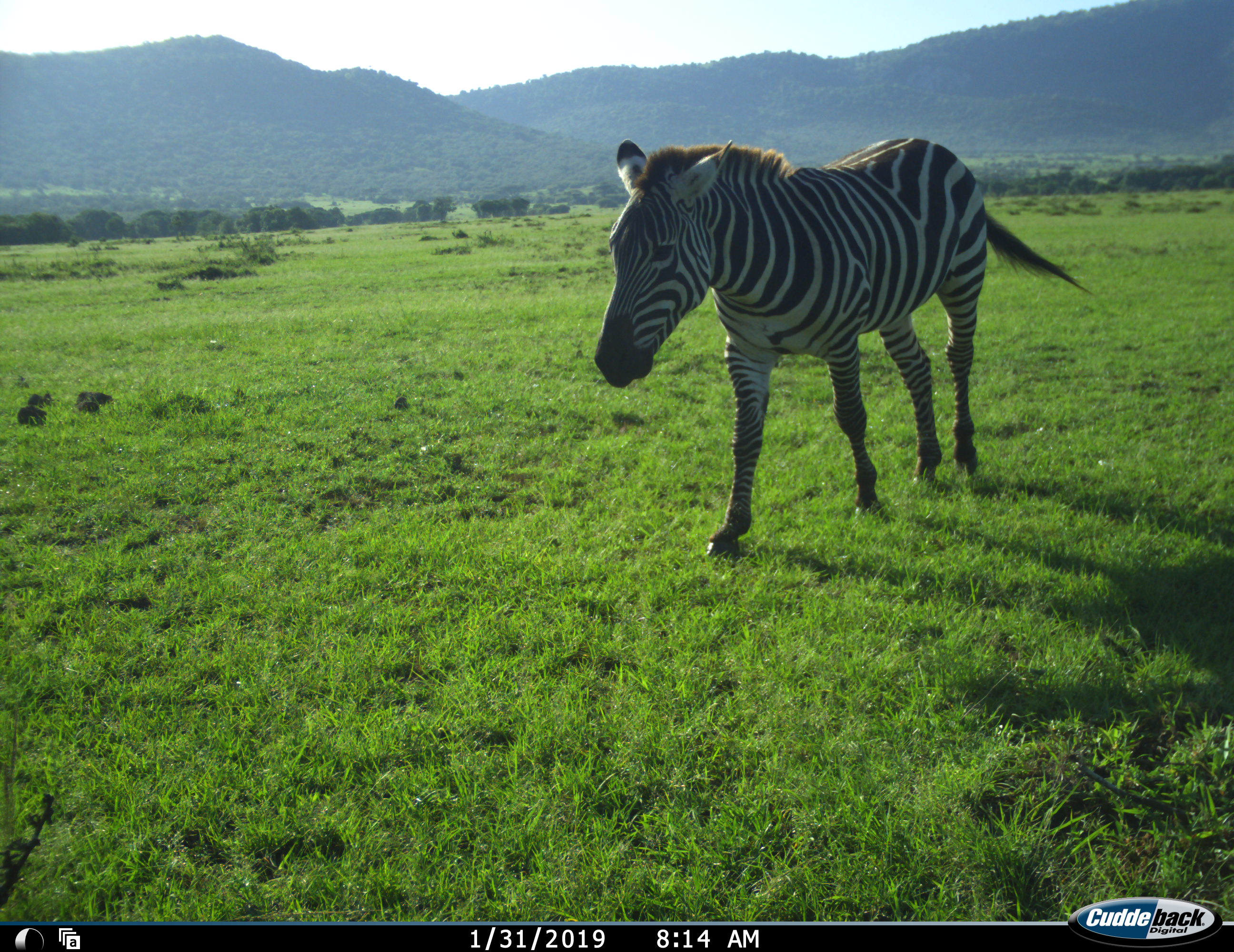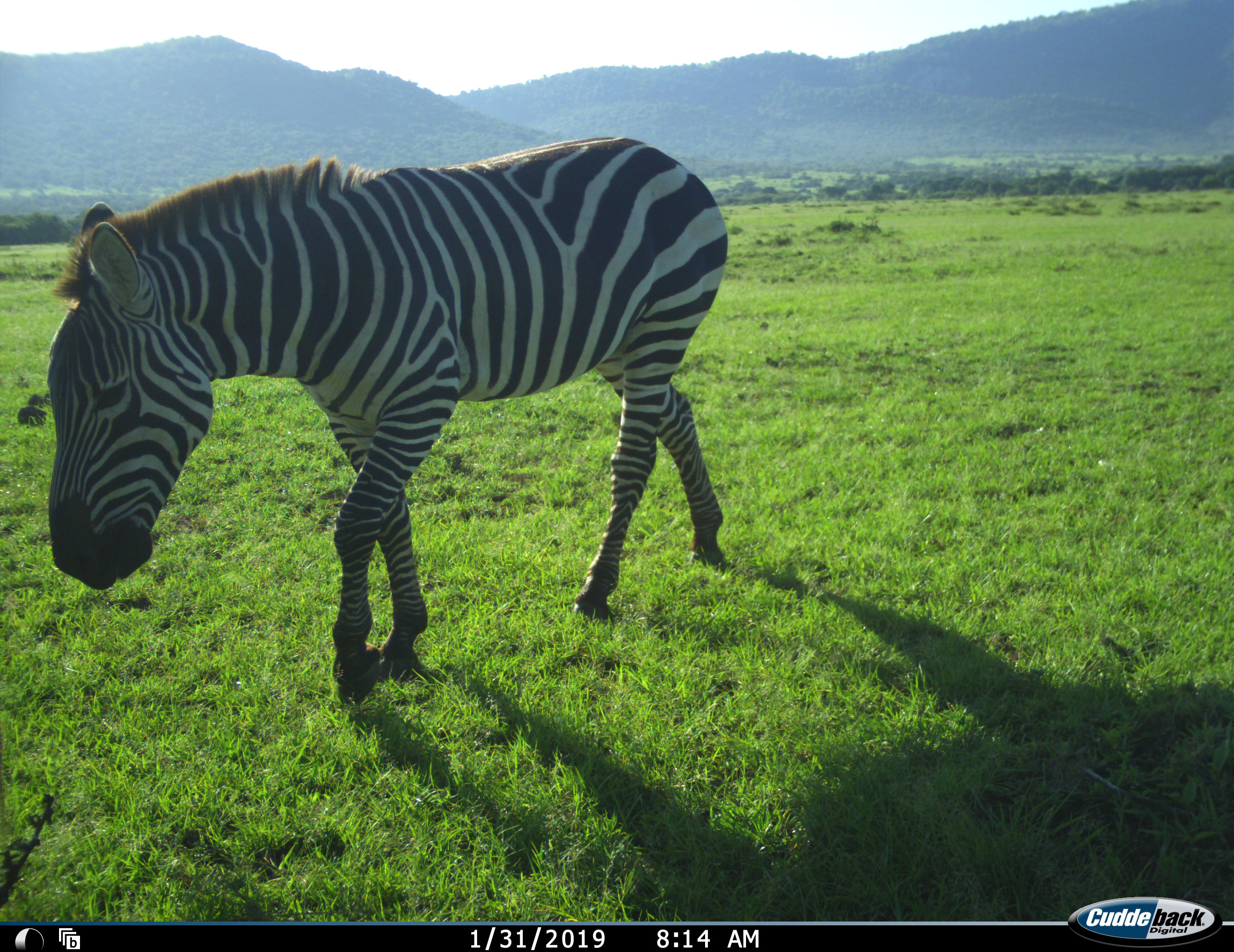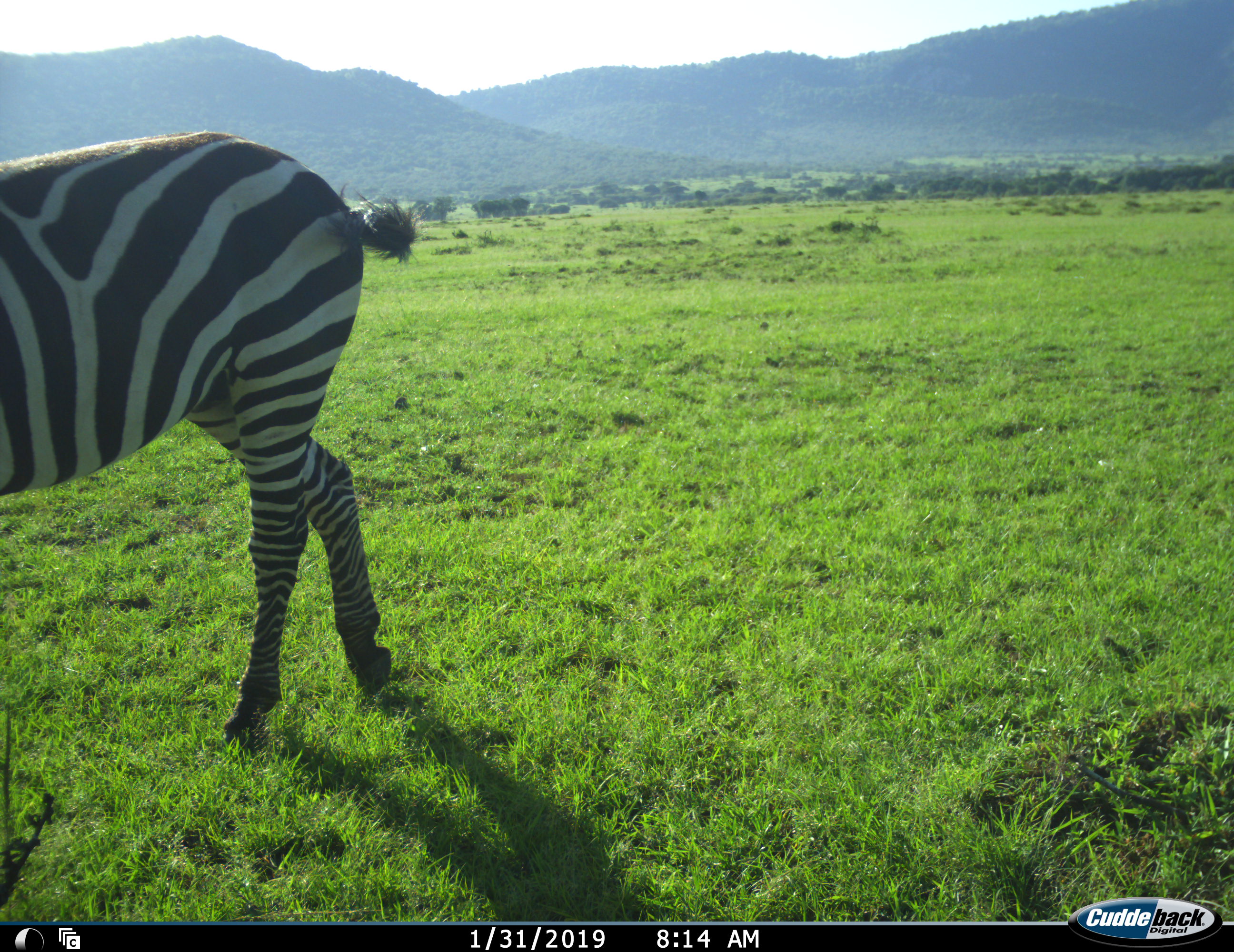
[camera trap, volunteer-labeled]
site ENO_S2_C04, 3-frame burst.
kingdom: Animalia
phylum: Chordata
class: Mammalia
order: Perissodactyla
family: Equidae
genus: Equus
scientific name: Equus quagga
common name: plains zebra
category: zebraplains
Zebraplains (plains zebra) (Equus quagga), count 1. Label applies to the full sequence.